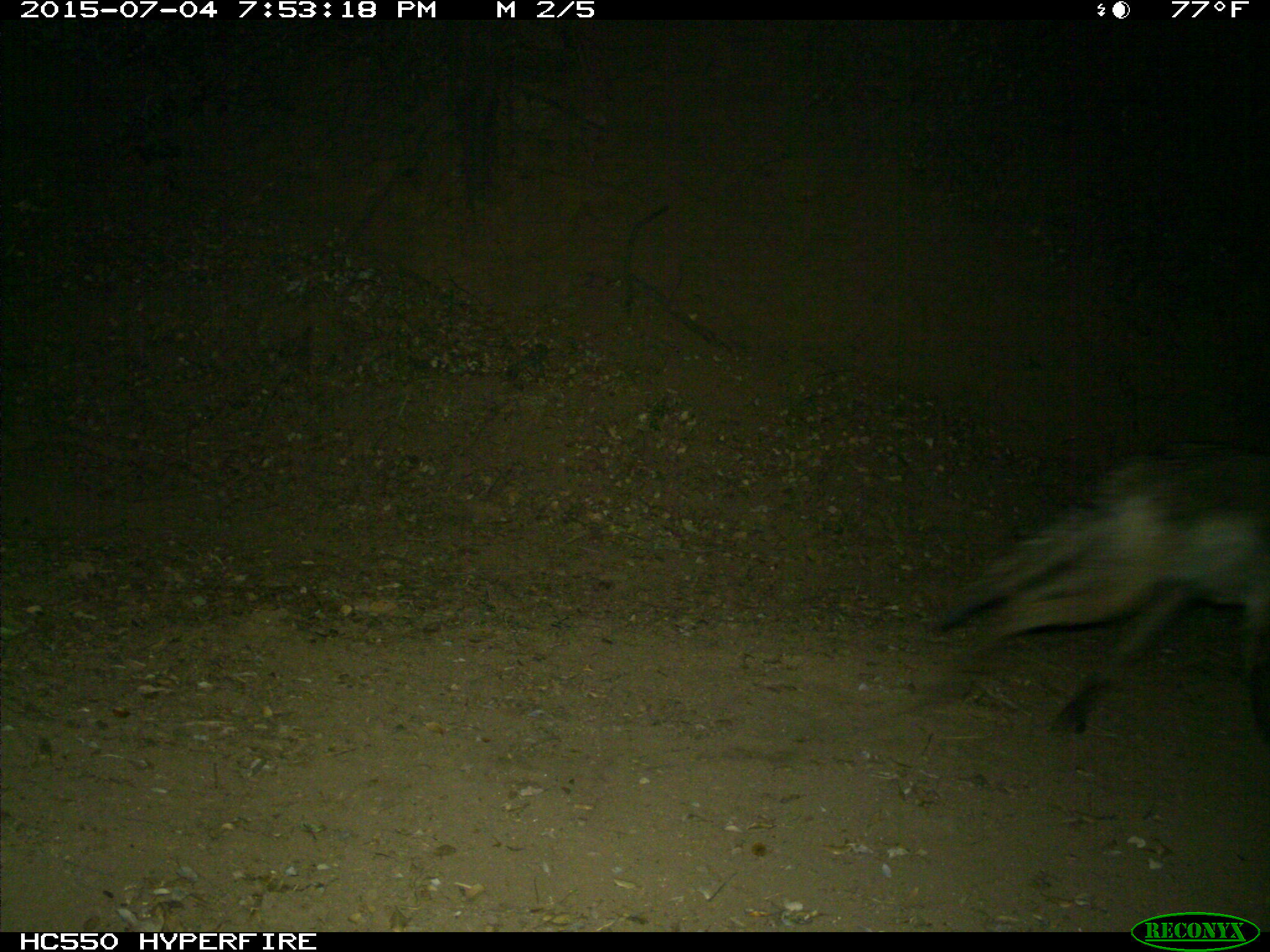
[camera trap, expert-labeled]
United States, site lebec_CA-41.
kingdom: Animalia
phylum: Chordata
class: Mammalia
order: Carnivora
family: Canidae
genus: Canis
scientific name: Canis latrans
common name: coyote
Canis latrans (coyote).